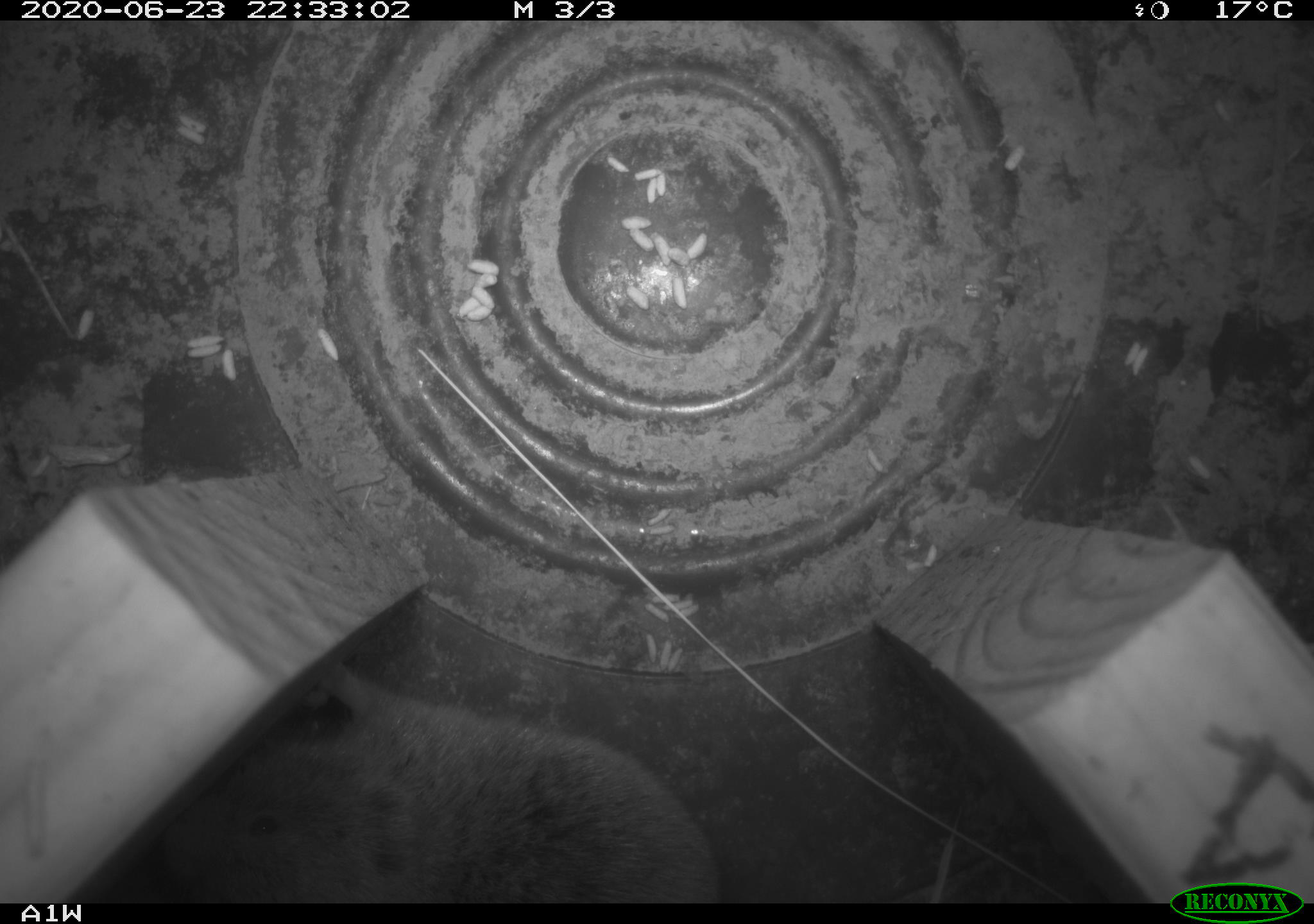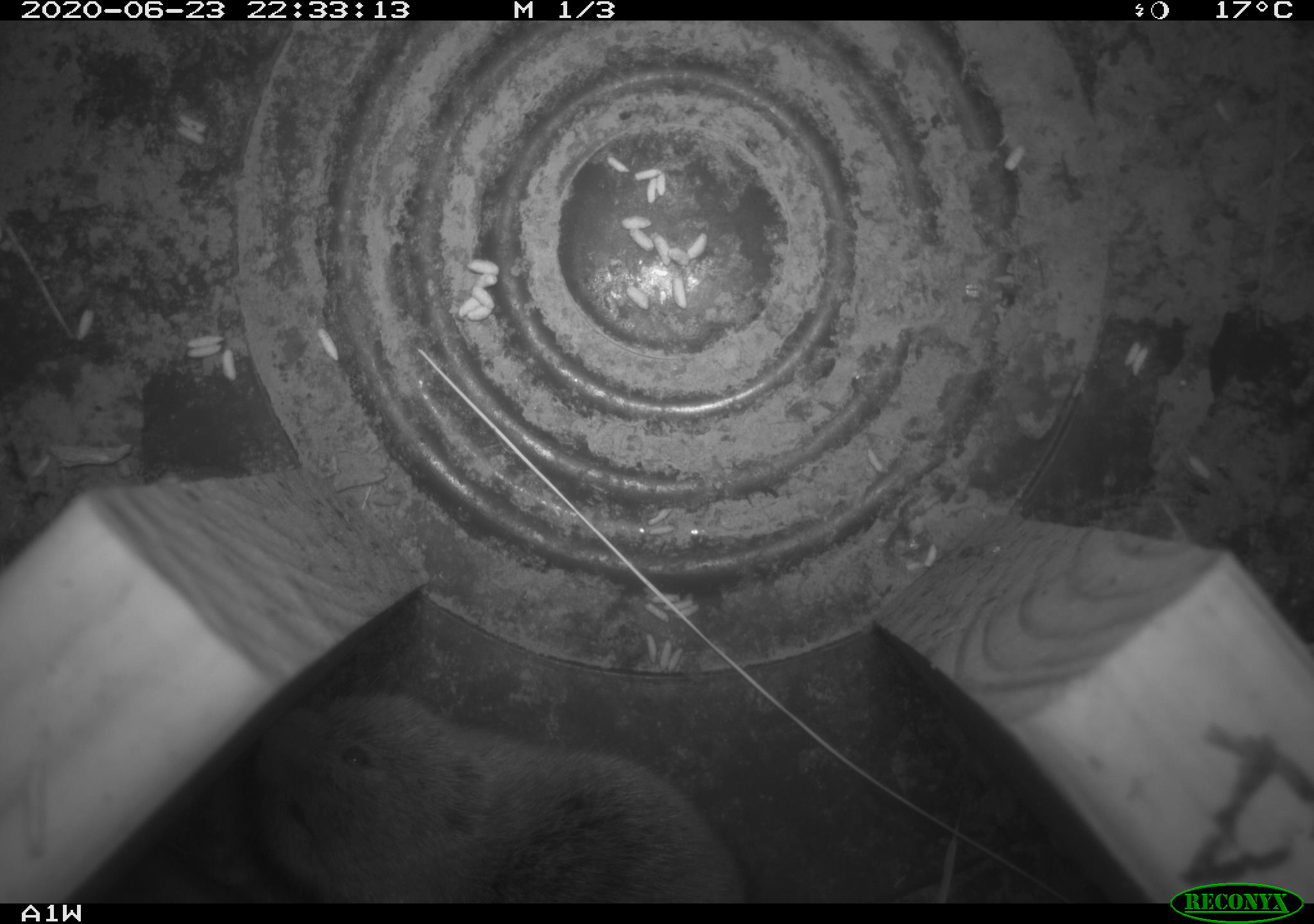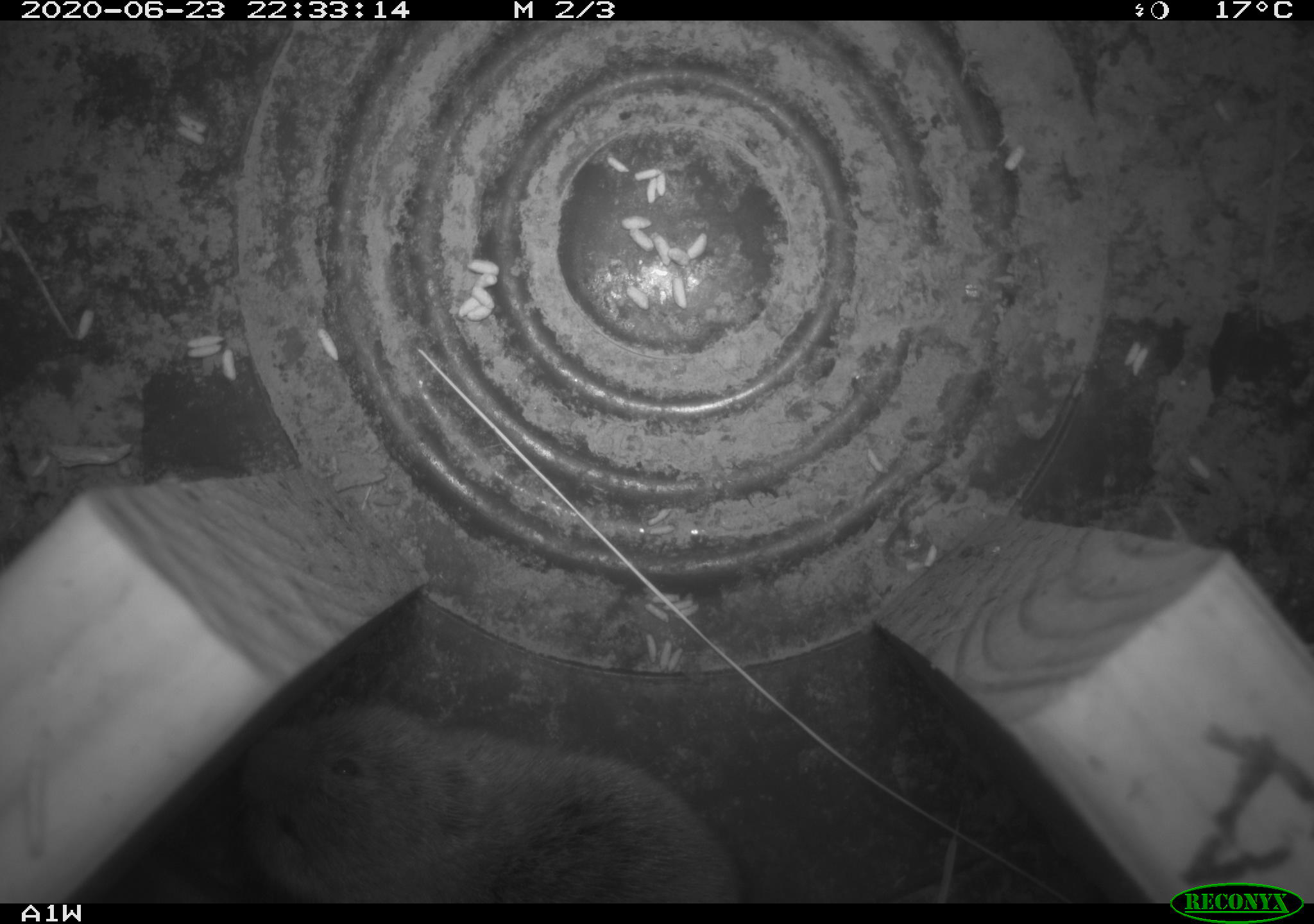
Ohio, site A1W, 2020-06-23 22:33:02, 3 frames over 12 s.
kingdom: Animalia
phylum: Chordata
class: Mammalia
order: Rodentia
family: Cricetidae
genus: Microtus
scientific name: Microtus pennsylvanicus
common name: meadow vole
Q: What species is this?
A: Meadow vole (Microtus pennsylvanicus).